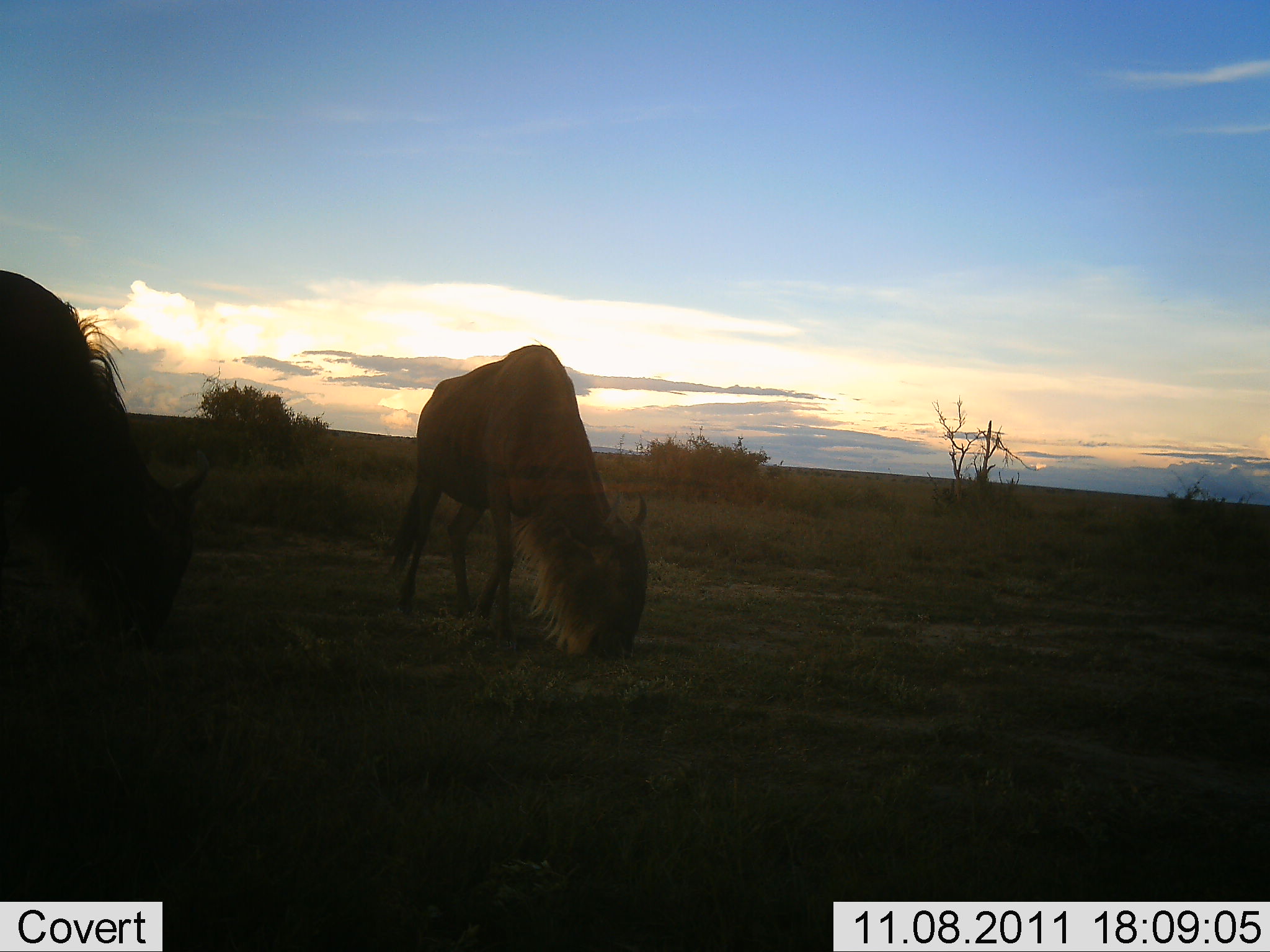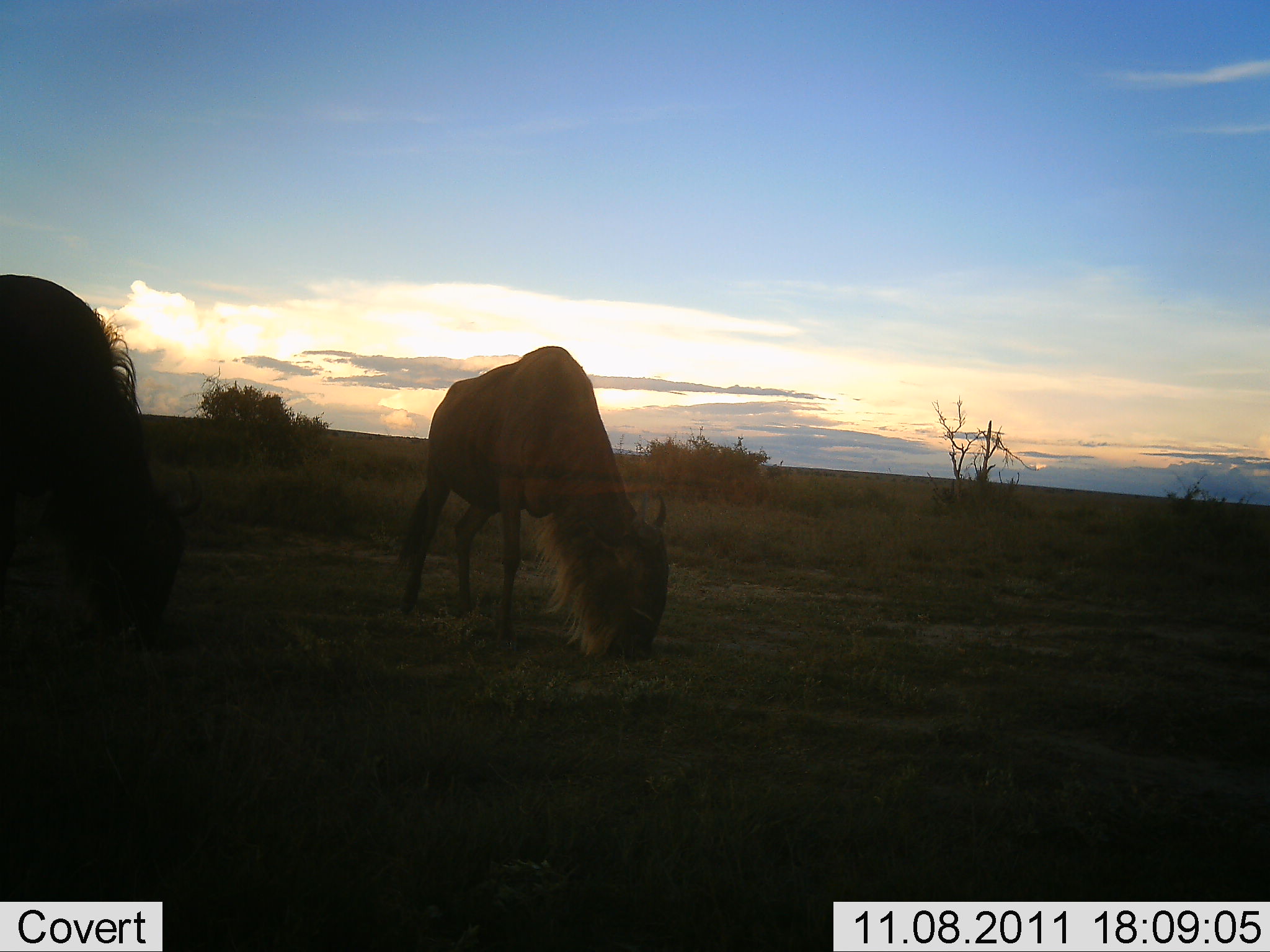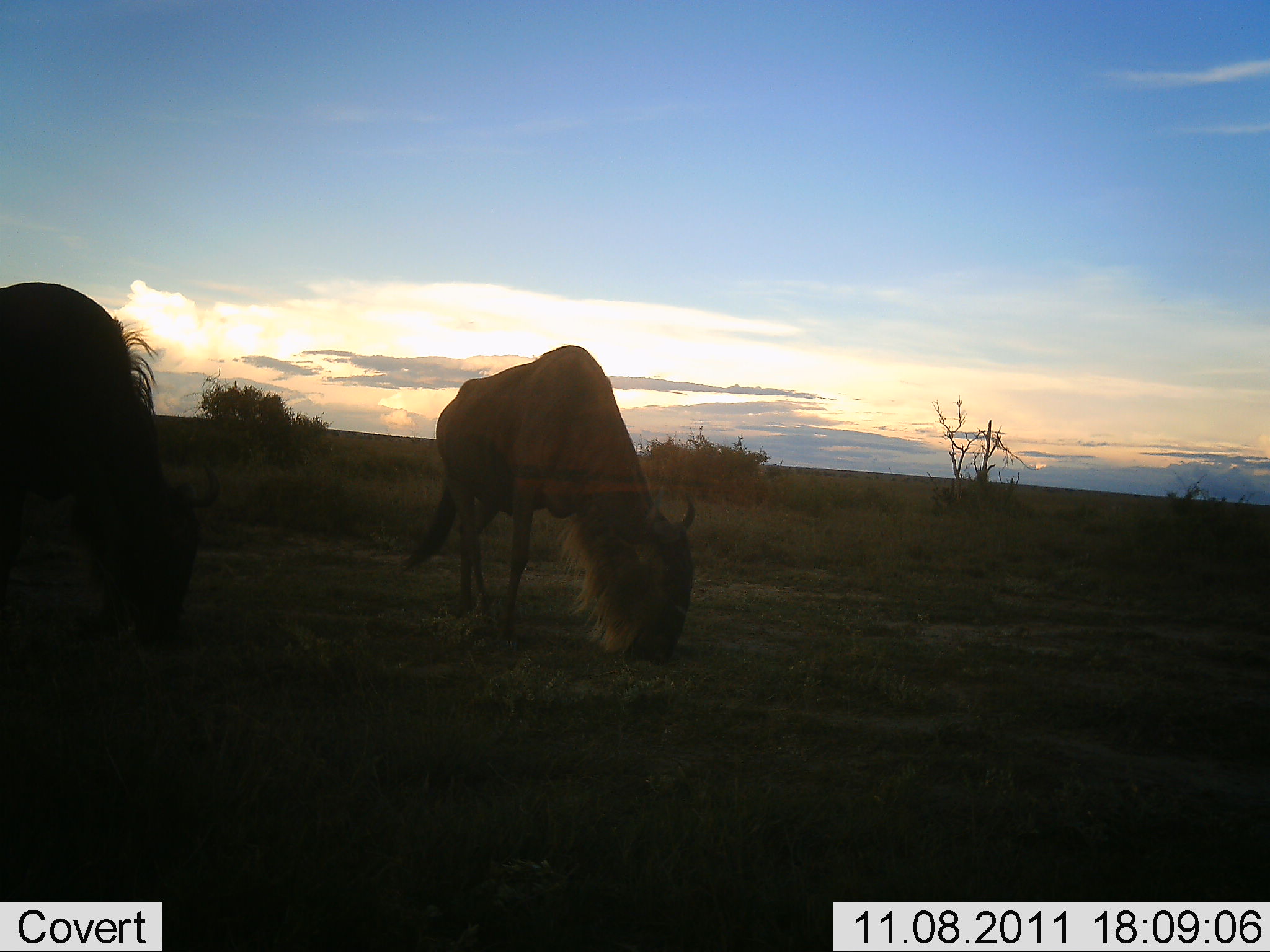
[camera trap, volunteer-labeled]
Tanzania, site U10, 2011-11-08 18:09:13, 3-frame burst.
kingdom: Animalia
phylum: Chordata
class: Mammalia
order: Artiodactyla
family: Bovidae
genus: Connochaetes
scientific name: Connochaetes taurinus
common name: blue wildebeest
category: wildebeest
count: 2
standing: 25%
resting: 0%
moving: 0%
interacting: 0%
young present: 0%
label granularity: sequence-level